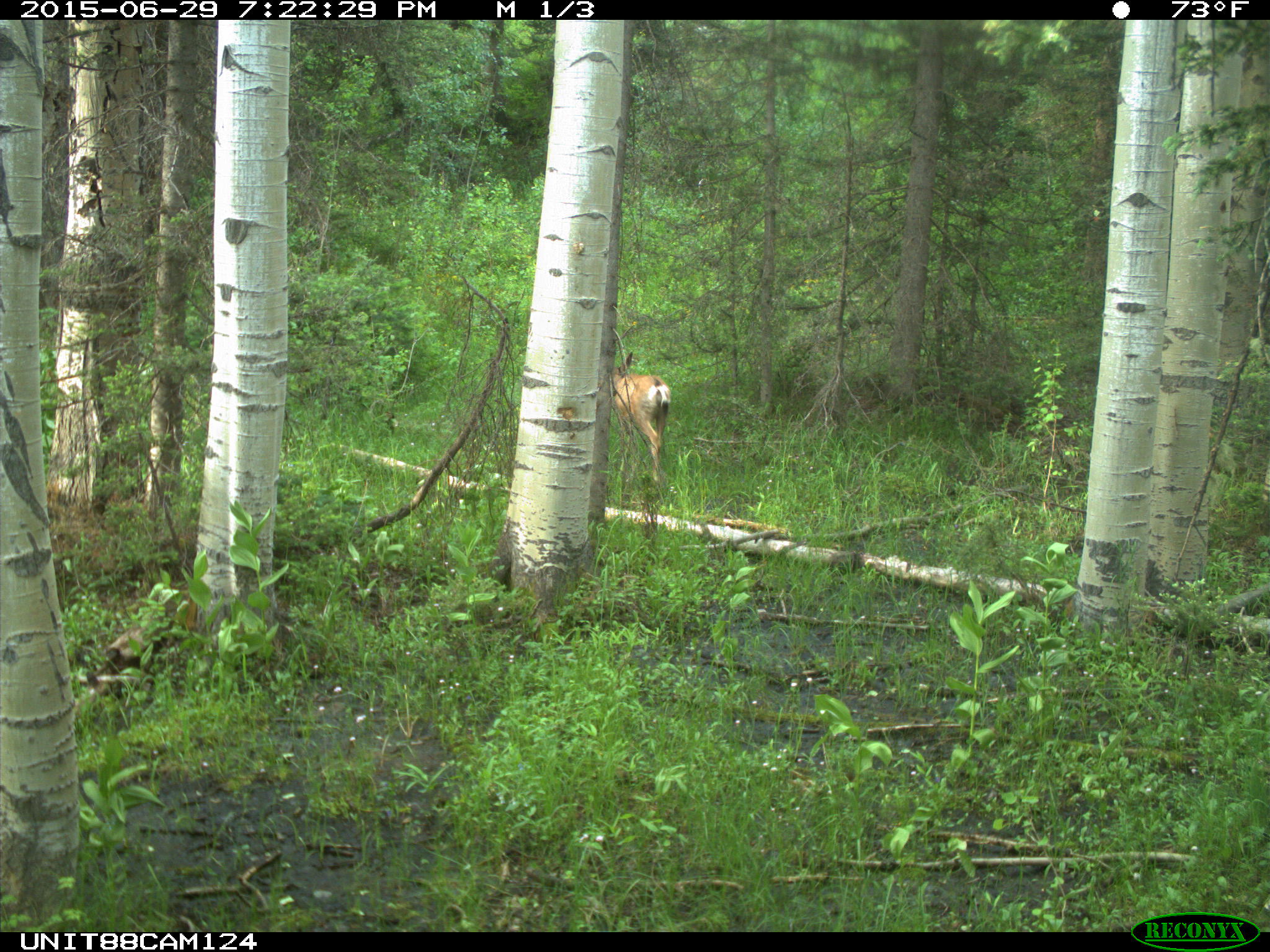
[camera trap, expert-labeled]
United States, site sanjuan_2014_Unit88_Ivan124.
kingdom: Animalia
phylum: Chordata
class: Mammalia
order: Artiodactyla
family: Cervidae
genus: Odocoileus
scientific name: Odocoileus hemionus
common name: mule deer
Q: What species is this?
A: Odocoileus hemionus (mule deer).